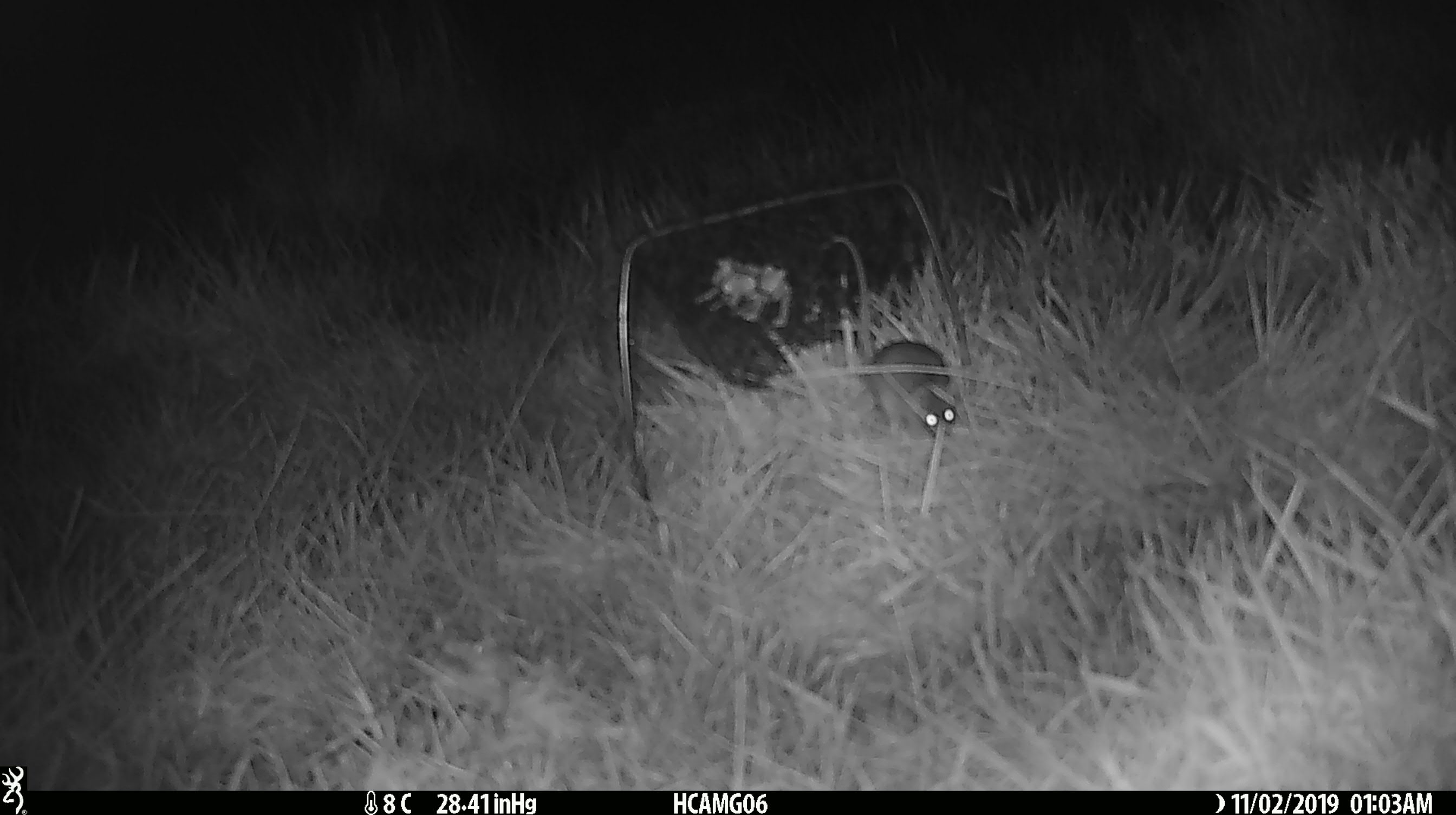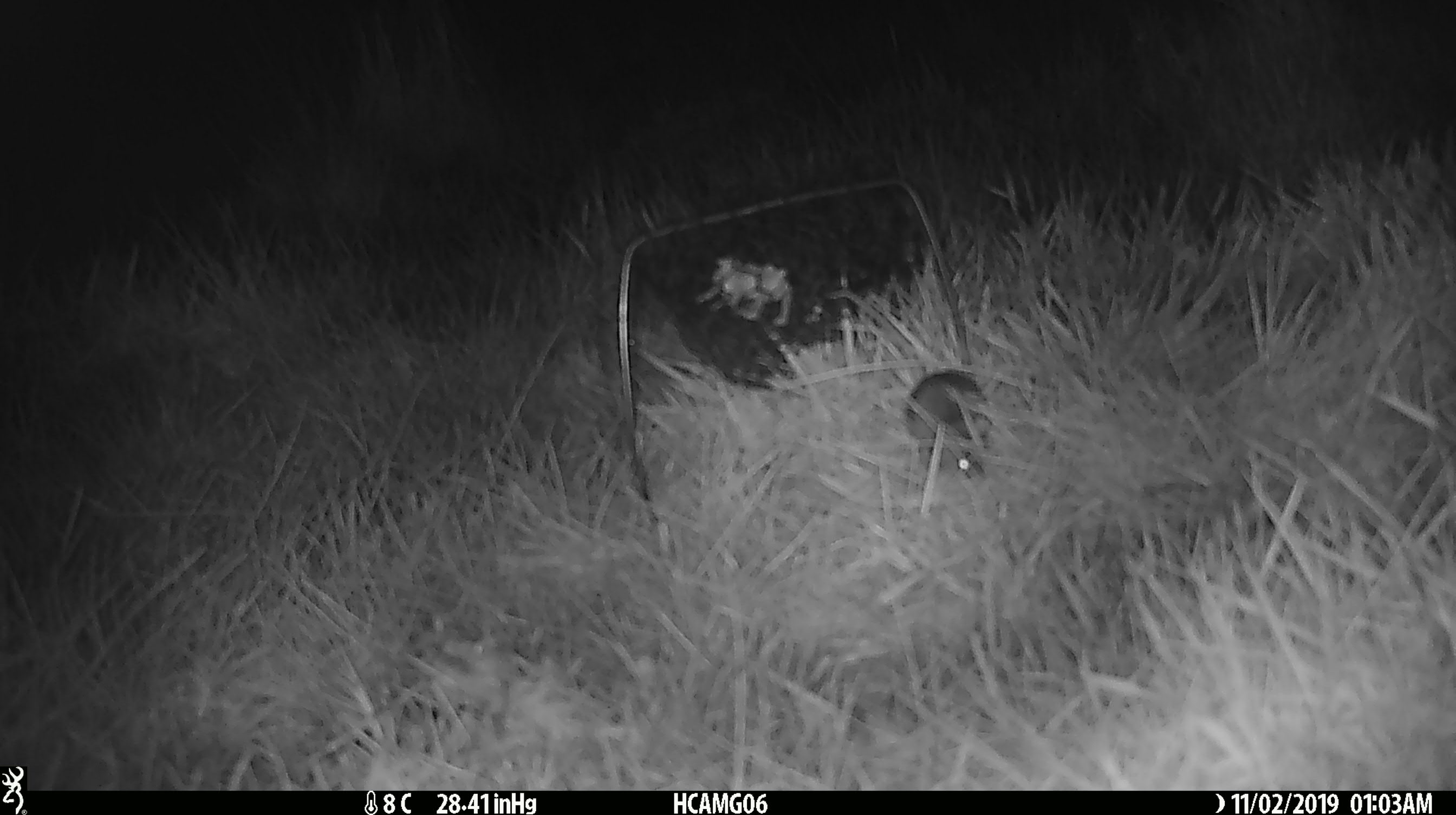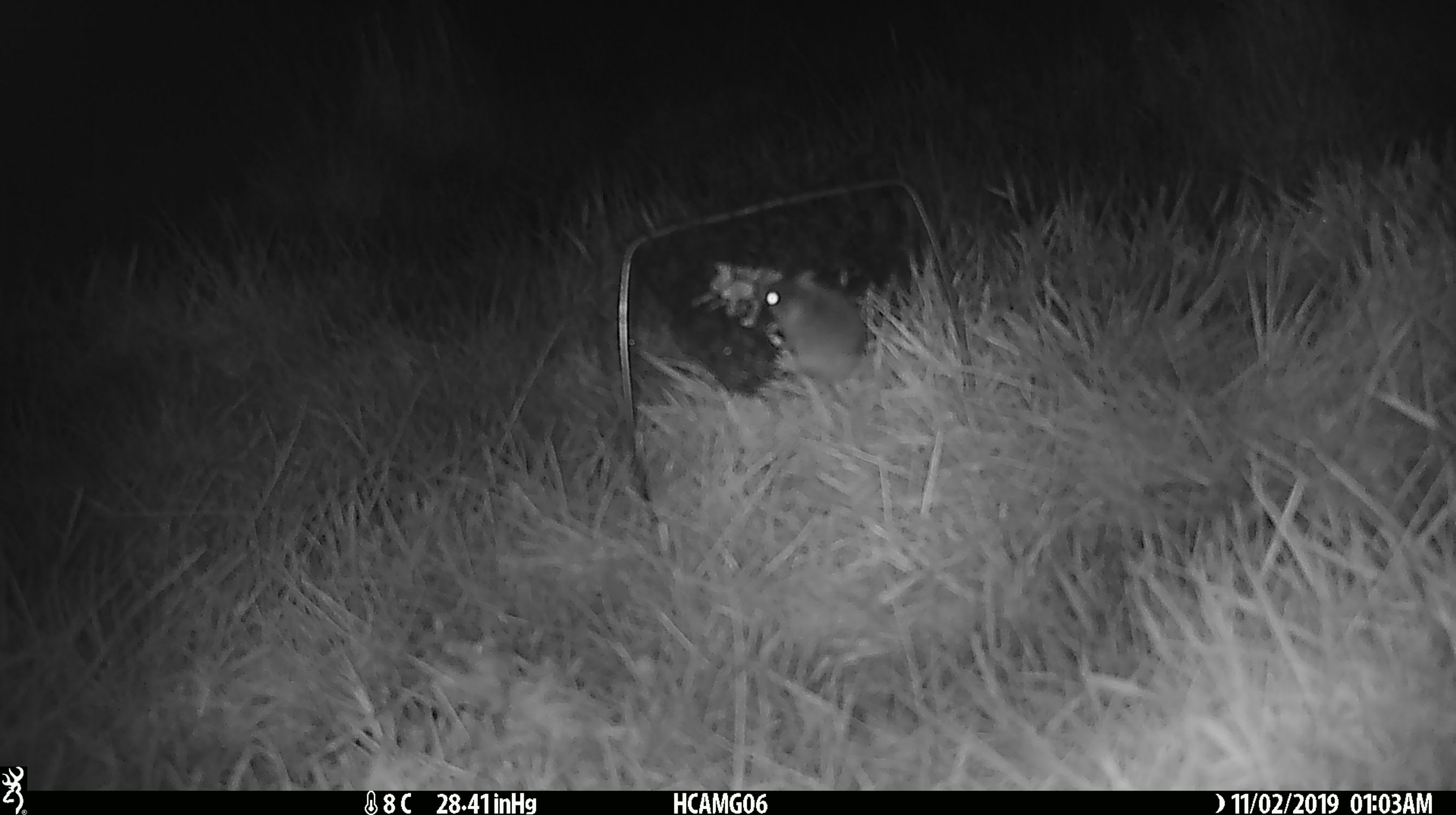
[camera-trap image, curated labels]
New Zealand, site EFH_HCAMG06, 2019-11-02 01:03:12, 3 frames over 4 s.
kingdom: Animalia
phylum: Chordata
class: Mammalia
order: Rodentia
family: Muridae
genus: Mus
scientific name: Mus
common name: mouse